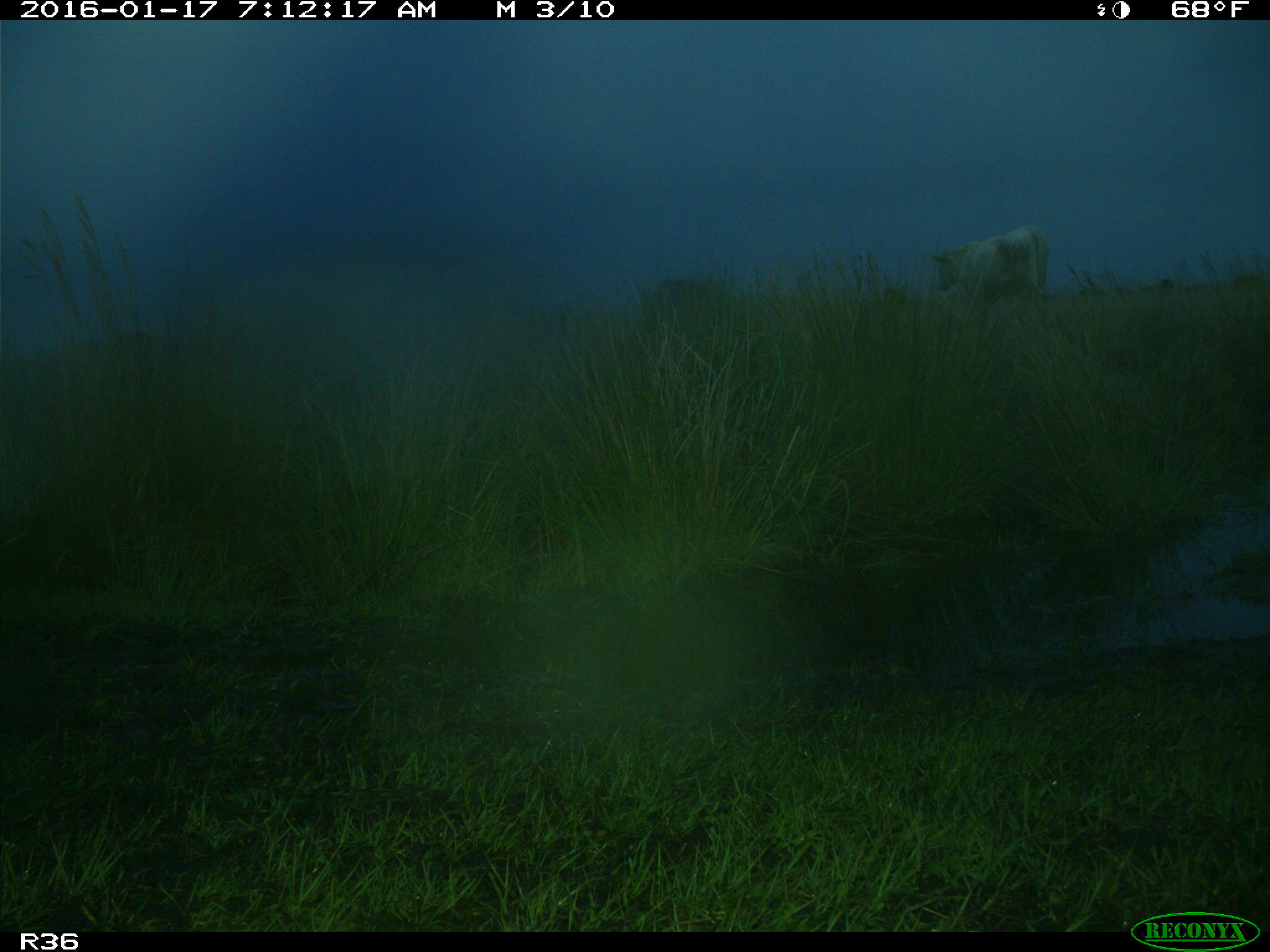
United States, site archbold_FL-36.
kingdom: Animalia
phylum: Chordata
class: Mammalia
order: Artiodactyla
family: Bovidae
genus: Bos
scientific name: Bos taurus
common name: domestic cow